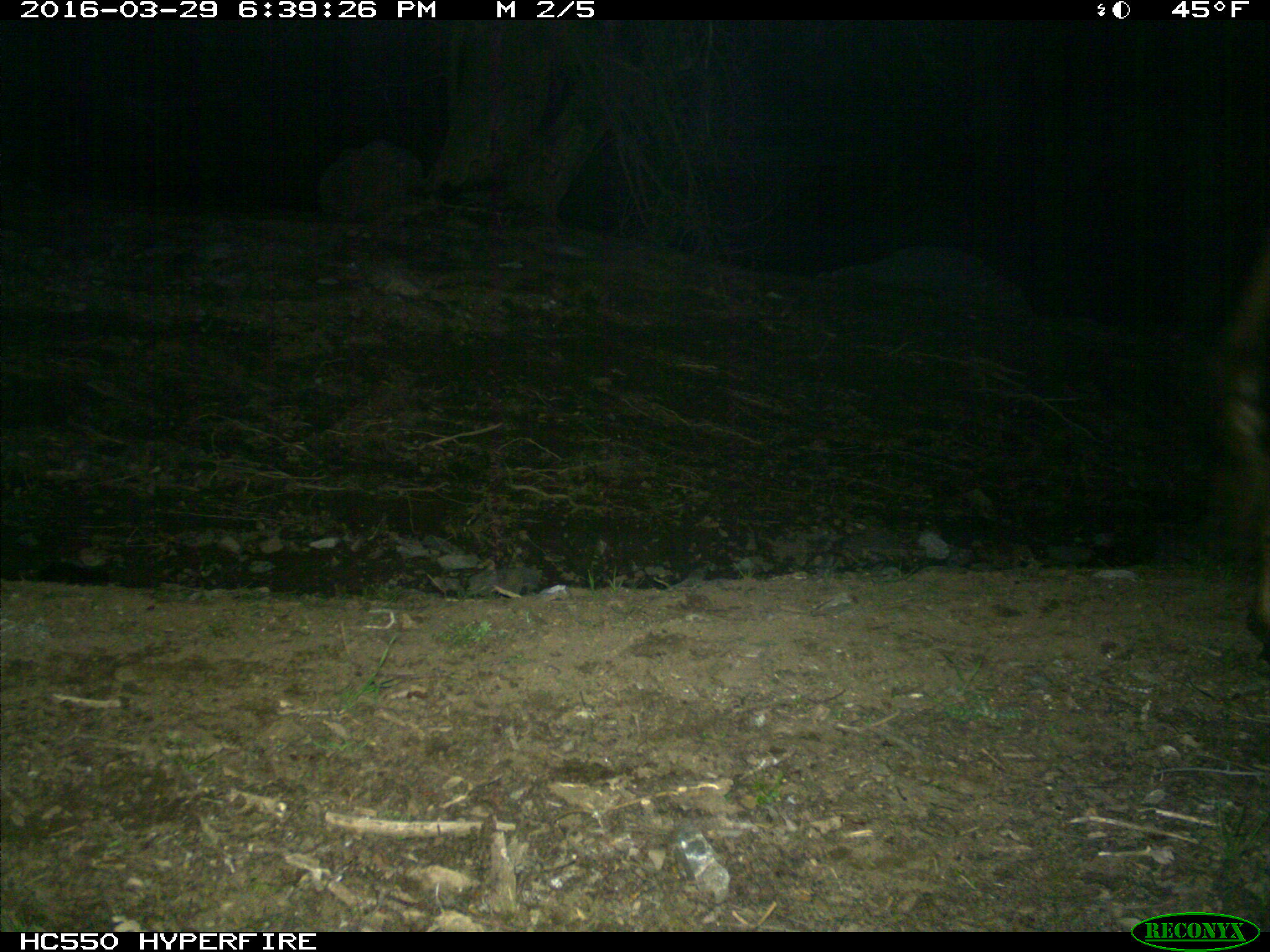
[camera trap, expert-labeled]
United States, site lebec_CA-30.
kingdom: Animalia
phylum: Chordata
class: Mammalia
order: Artiodactyla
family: Bovidae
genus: Bos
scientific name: Bos taurus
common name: domestic cow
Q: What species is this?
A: Bos taurus (domestic cow).